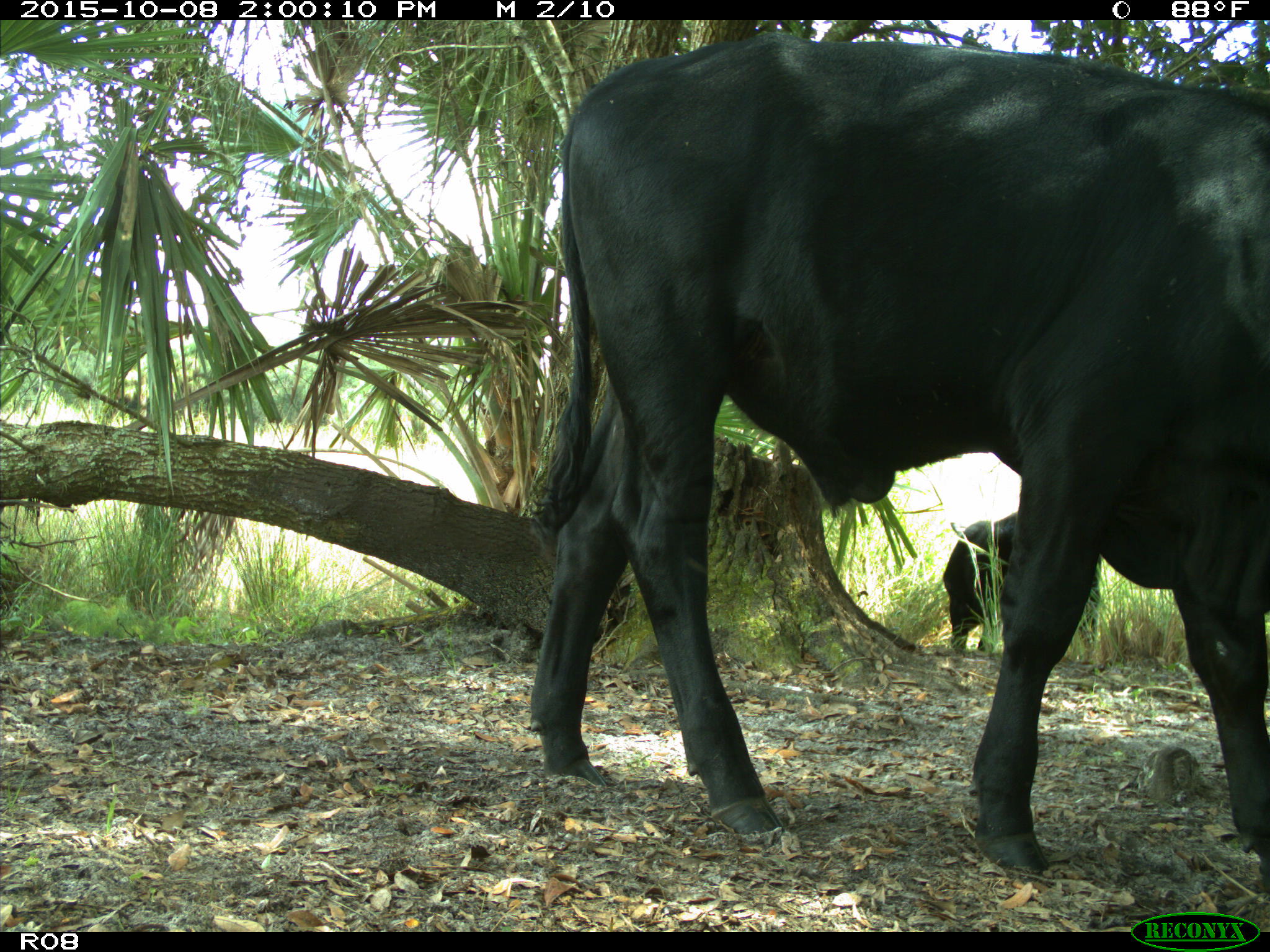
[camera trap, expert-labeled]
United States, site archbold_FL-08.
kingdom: Animalia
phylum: Chordata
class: Mammalia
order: Artiodactyla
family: Bovidae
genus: Bos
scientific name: Bos taurus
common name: domestic cow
Bos taurus (domestic cow).